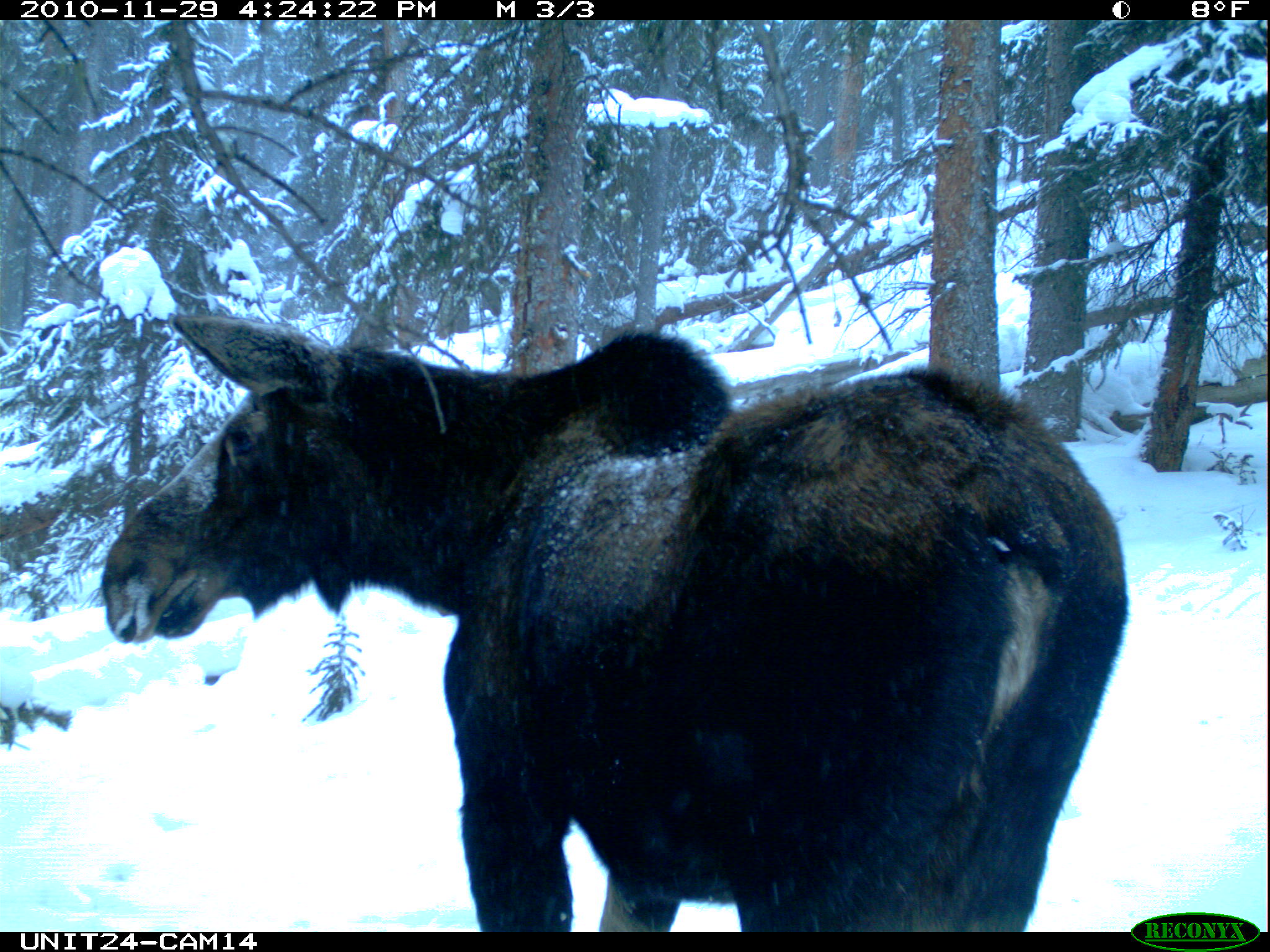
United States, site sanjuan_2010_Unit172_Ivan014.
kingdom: Animalia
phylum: Chordata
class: Mammalia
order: Artiodactyla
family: Cervidae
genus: Alces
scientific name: Alces alces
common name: moose